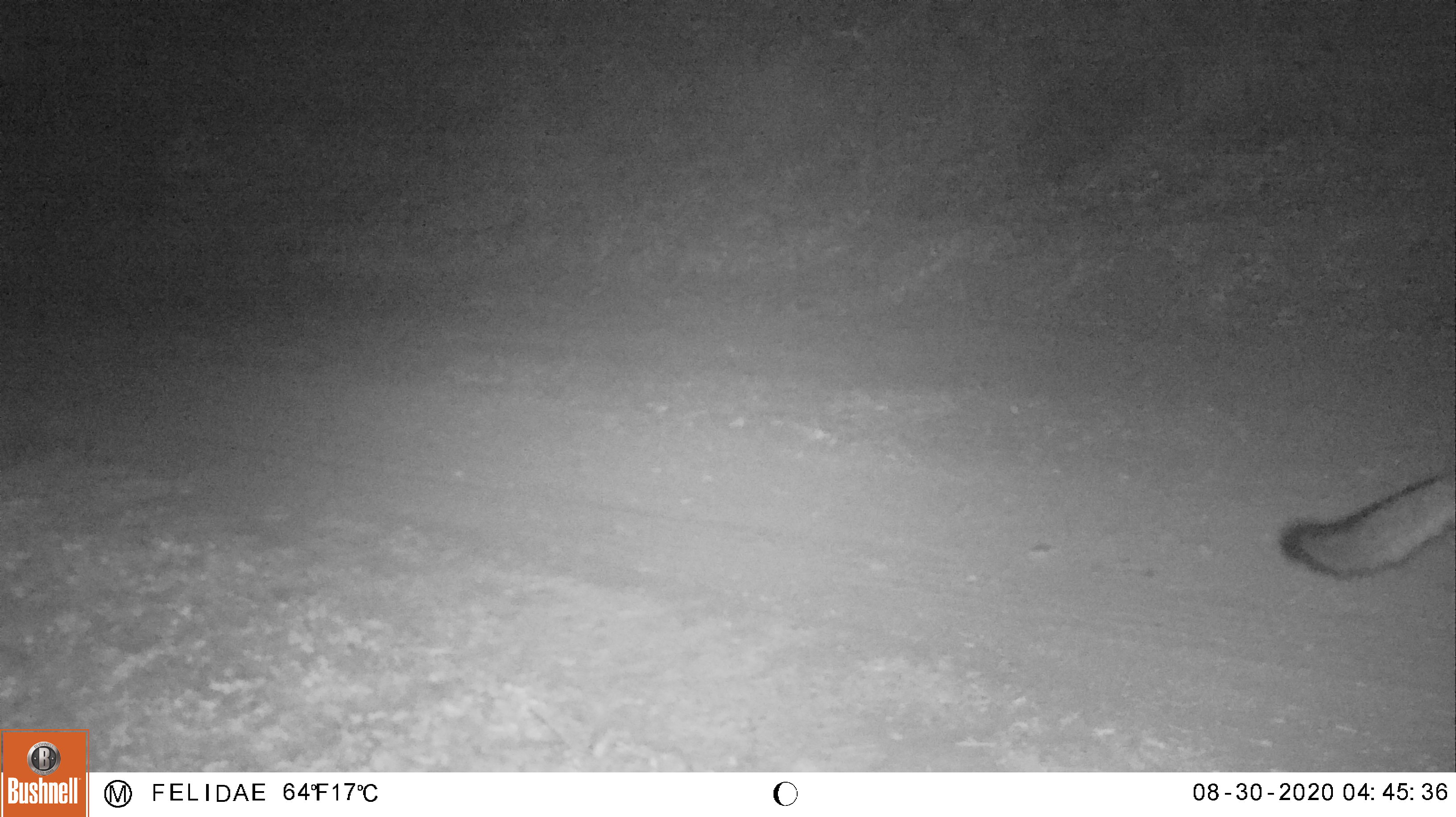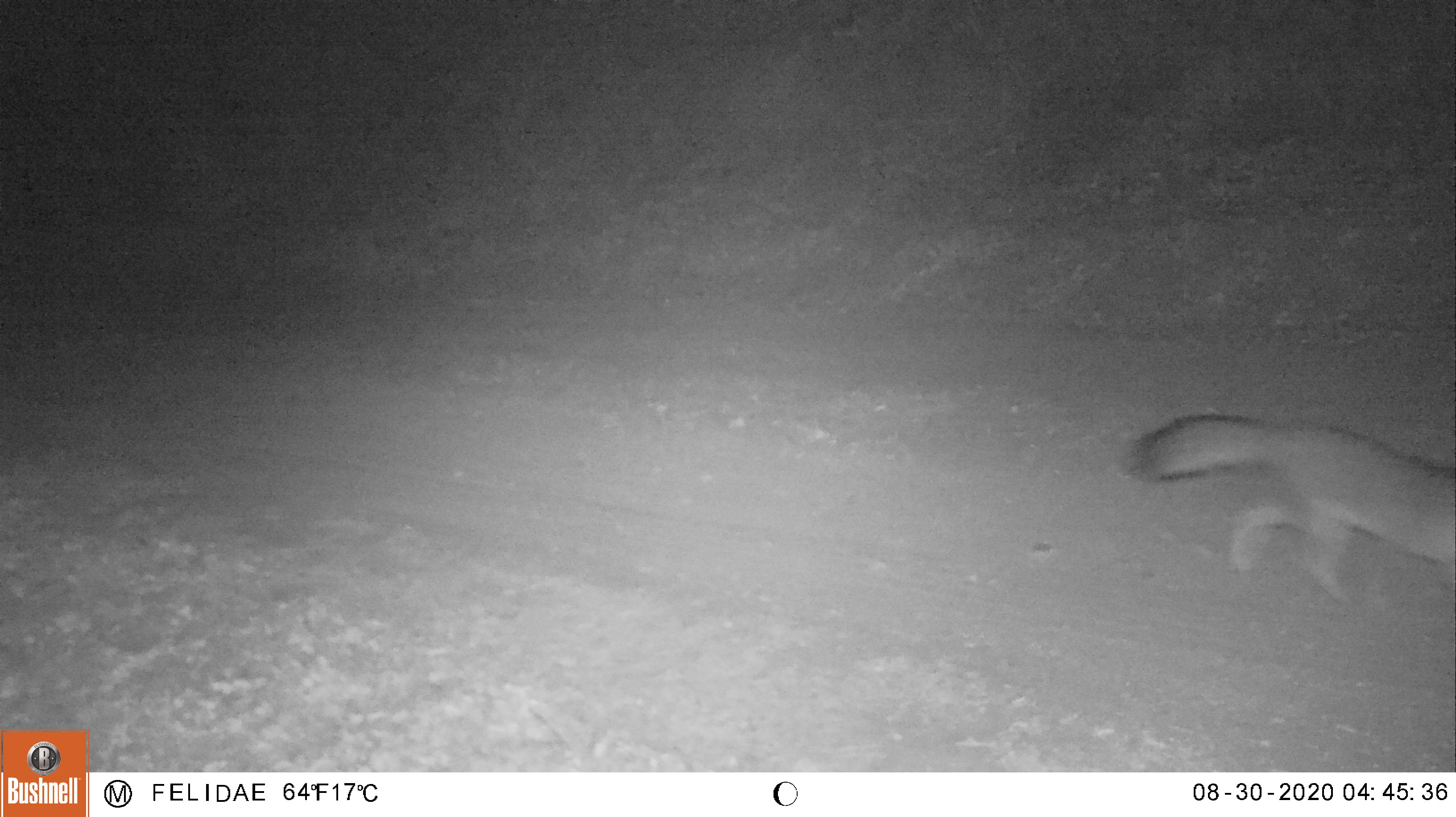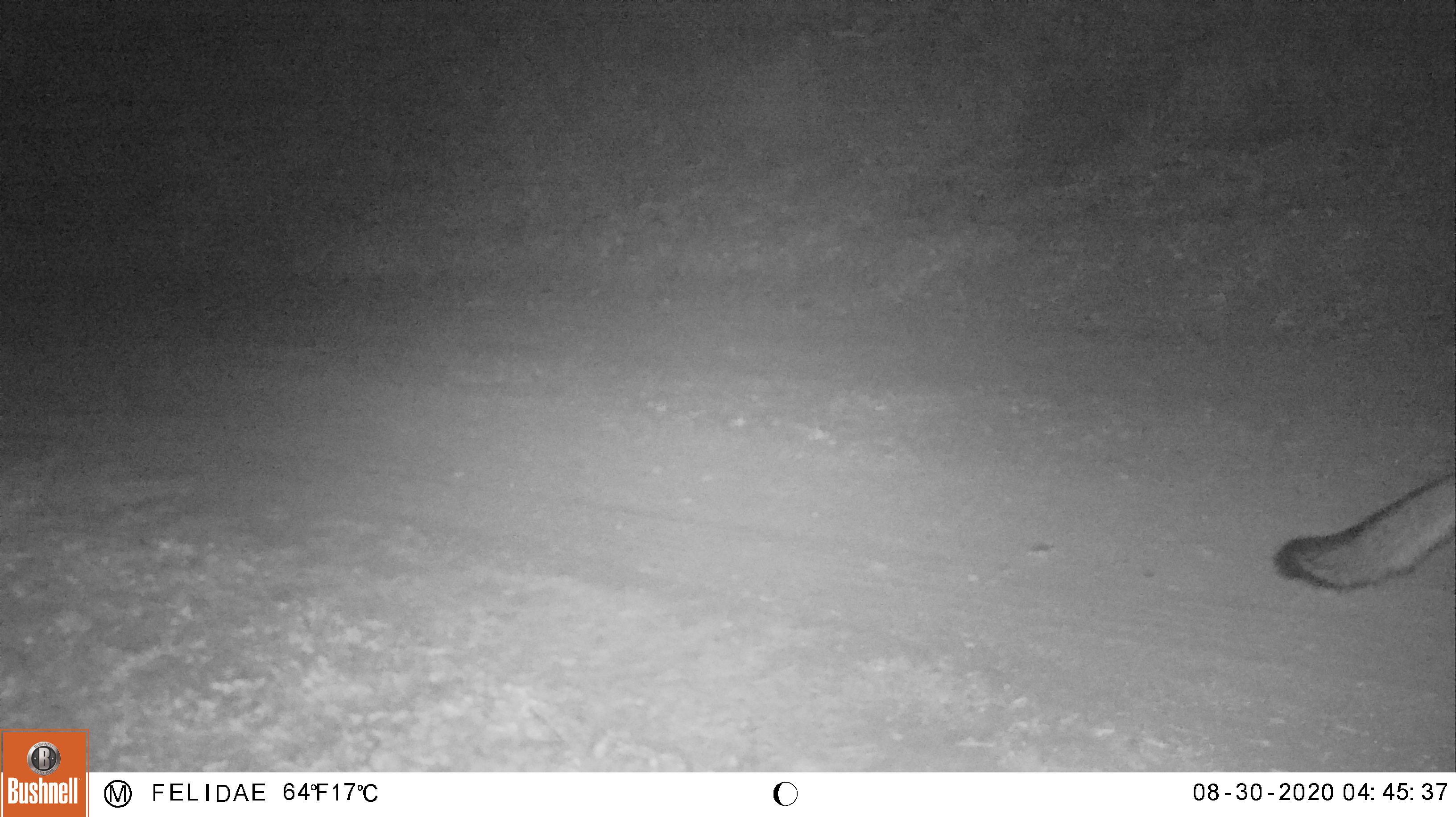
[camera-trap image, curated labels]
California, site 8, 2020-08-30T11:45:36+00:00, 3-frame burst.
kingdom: Animalia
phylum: Chordata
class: Mammalia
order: Carnivora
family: Canidae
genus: Urocyon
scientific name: Urocyon cinereoargenteus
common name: gray fox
Gray fox (Urocyon cinereoargenteus).